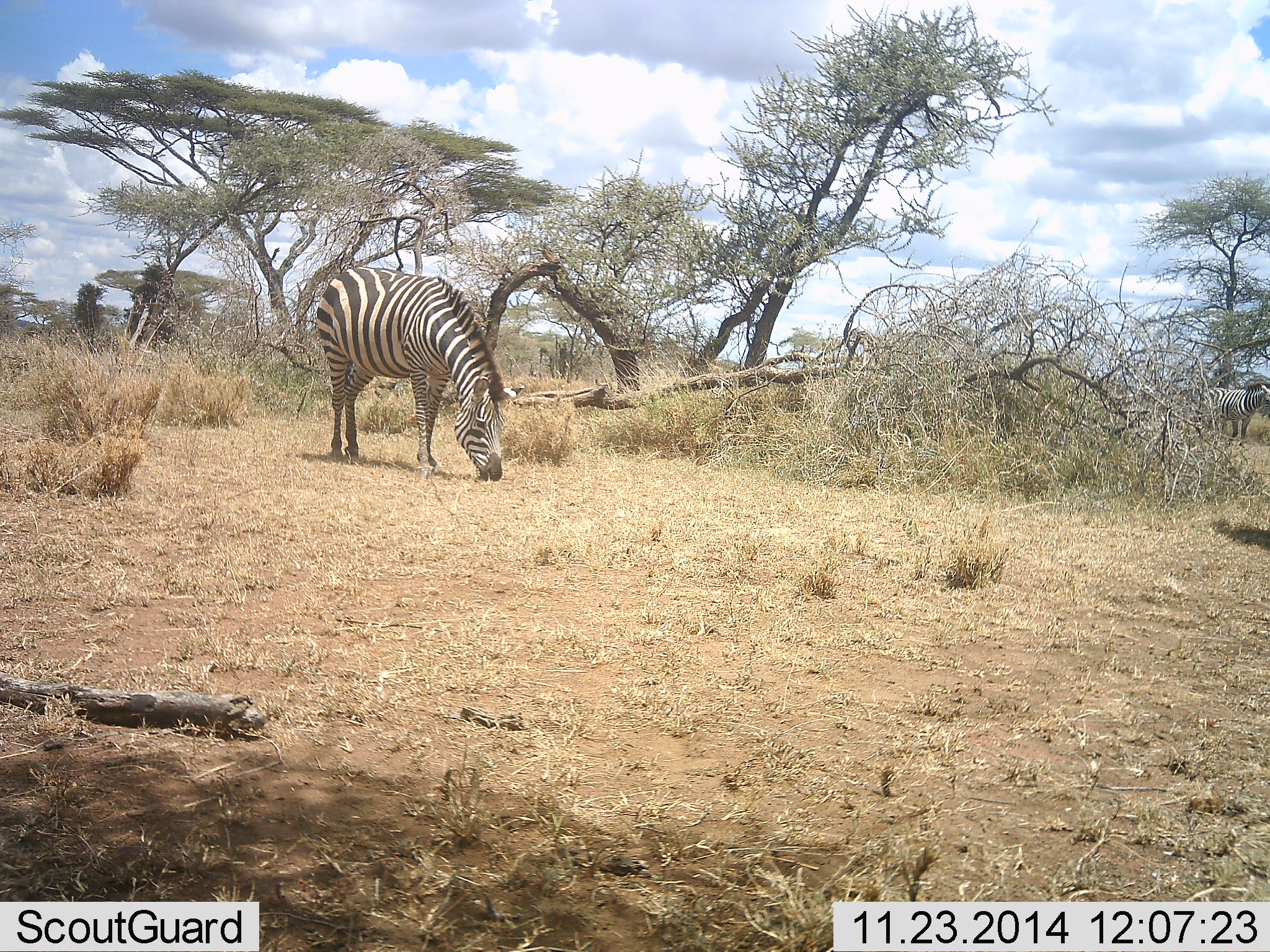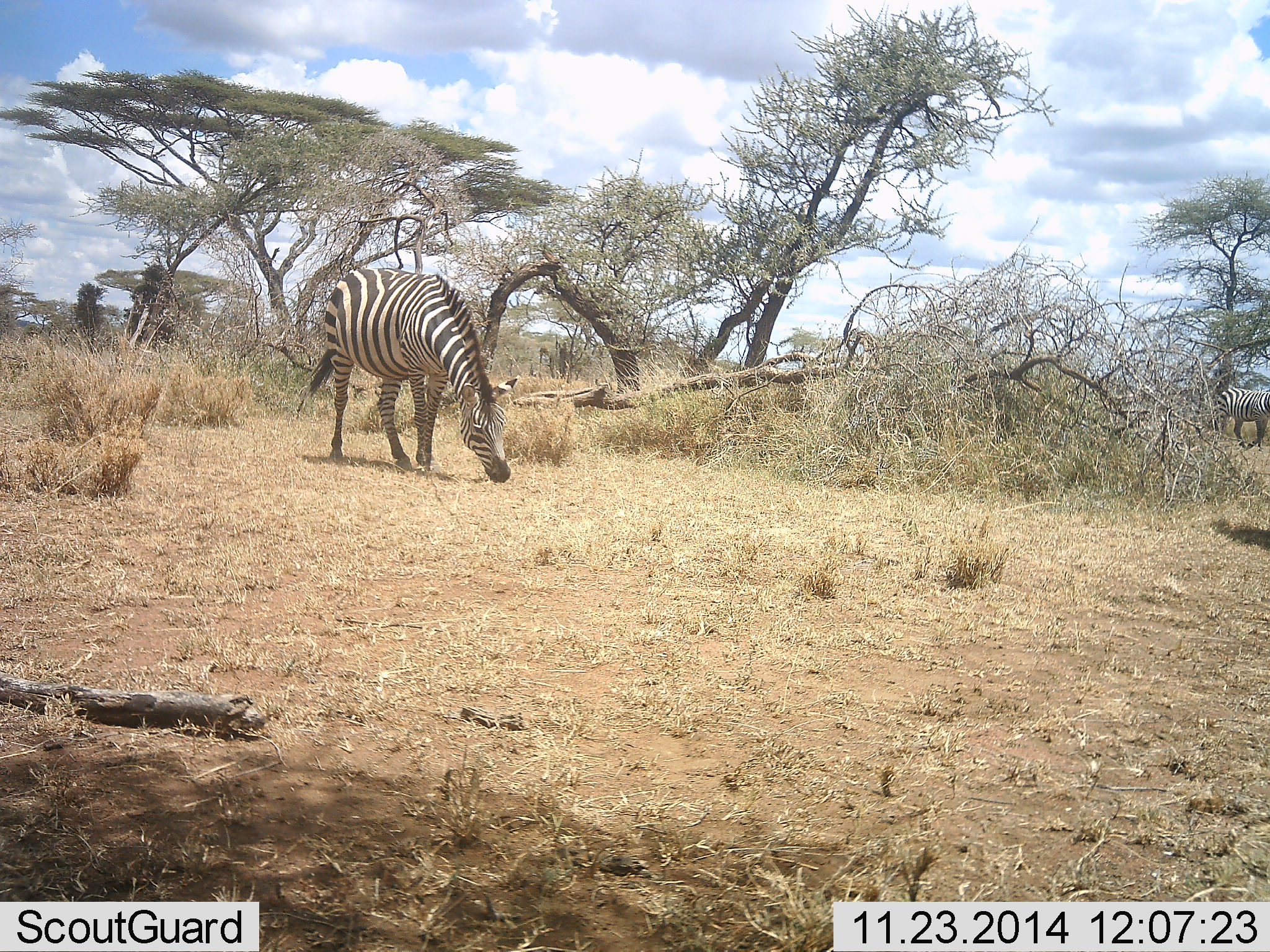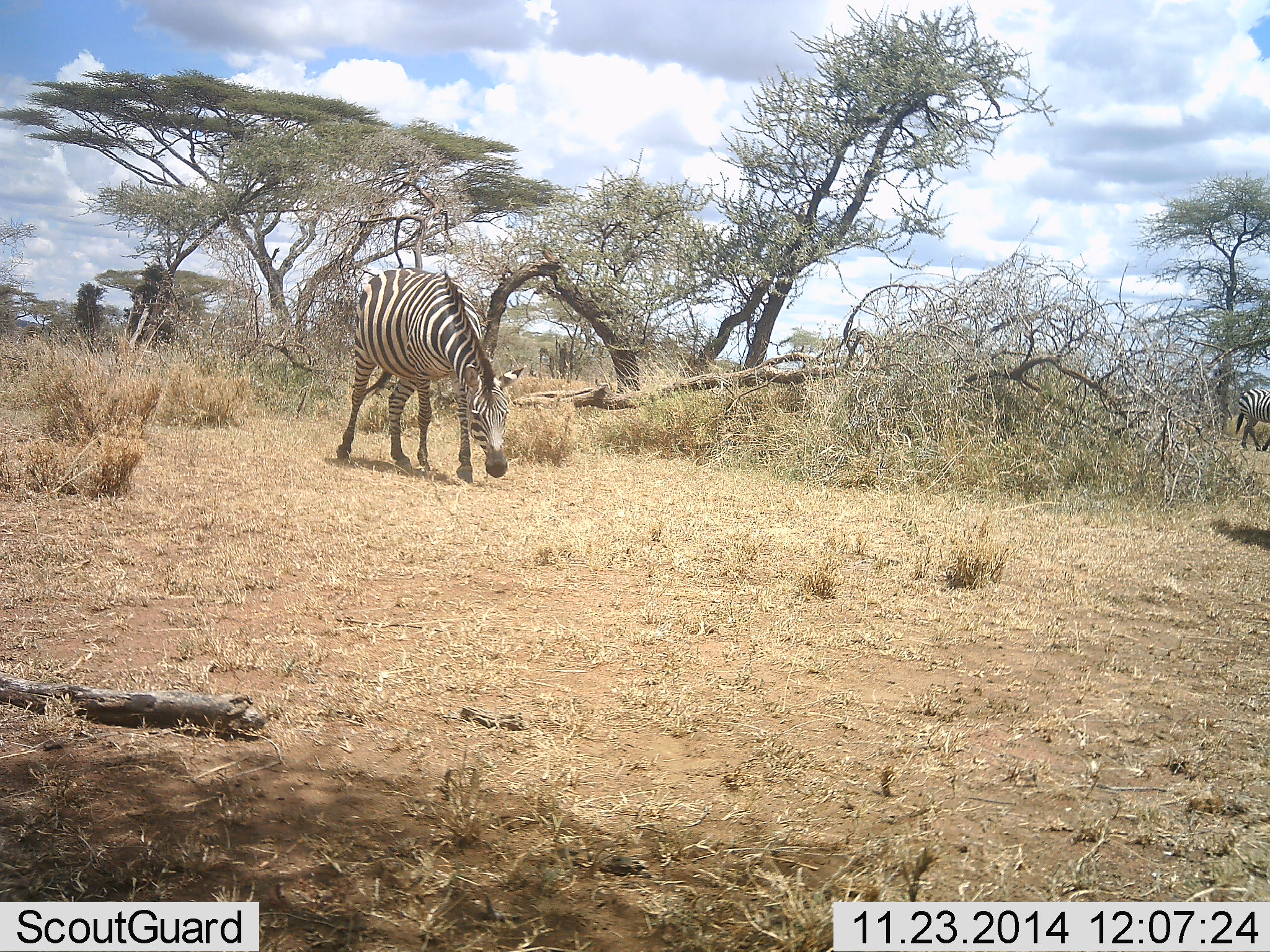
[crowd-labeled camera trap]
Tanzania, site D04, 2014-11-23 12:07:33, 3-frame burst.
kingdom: Animalia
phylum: Chordata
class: Mammalia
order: Perissodactyla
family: Equidae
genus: Equus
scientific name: Equus quagga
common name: plains zebra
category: zebra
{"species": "zebra (plains zebra) (Equus quagga)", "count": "2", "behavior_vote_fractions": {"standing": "20%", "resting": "0%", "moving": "80%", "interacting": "0%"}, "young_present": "0%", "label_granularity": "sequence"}